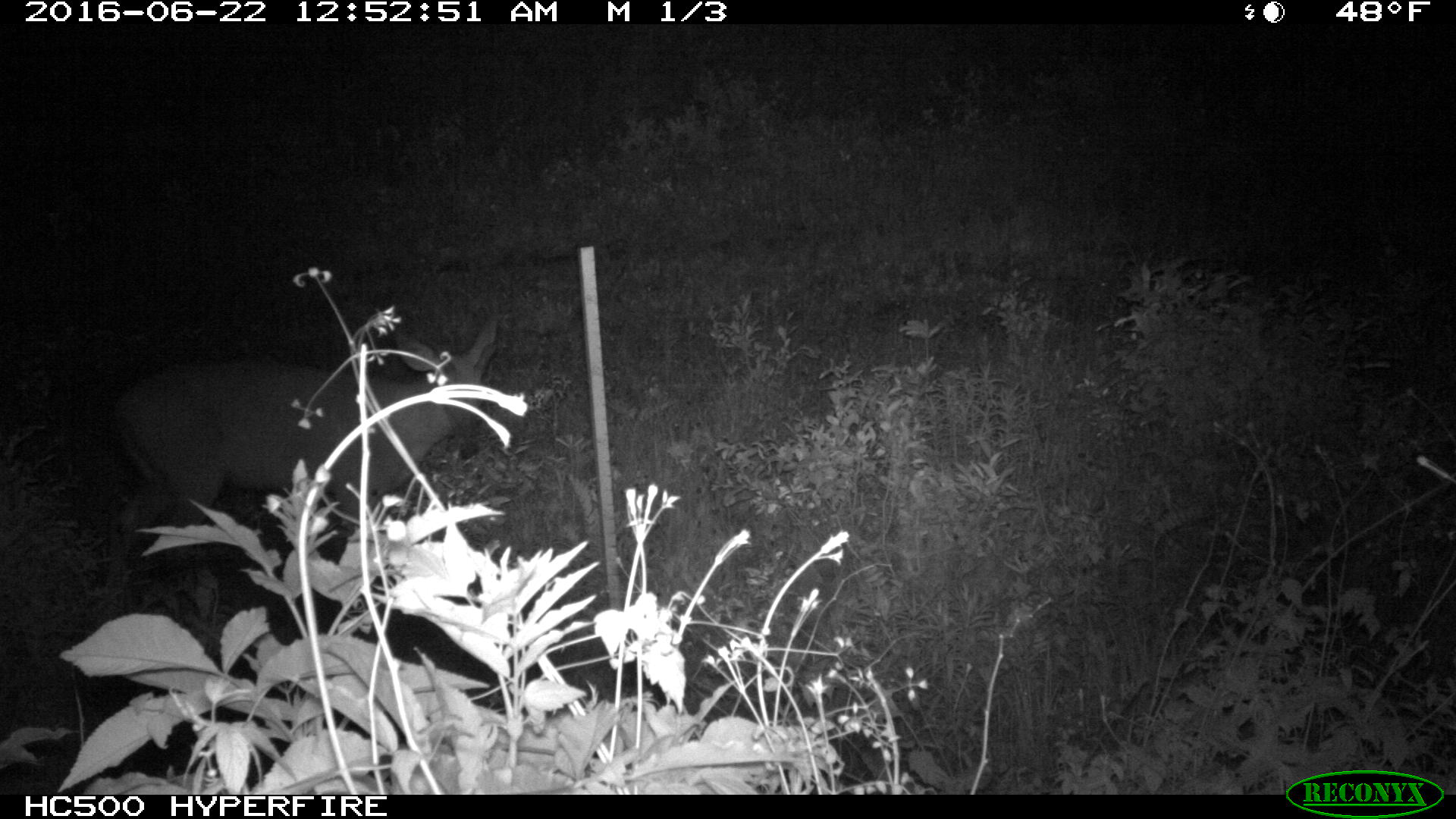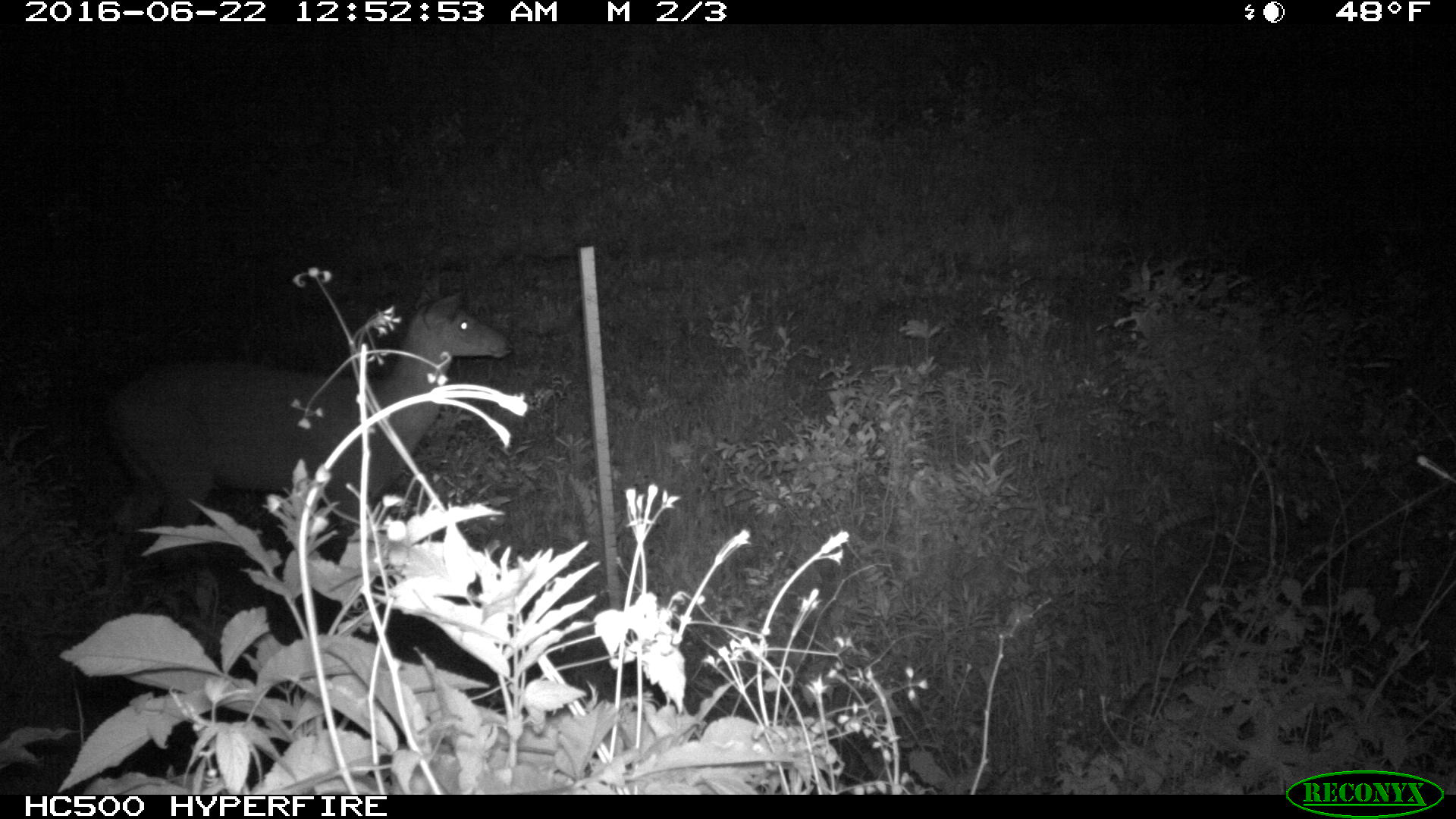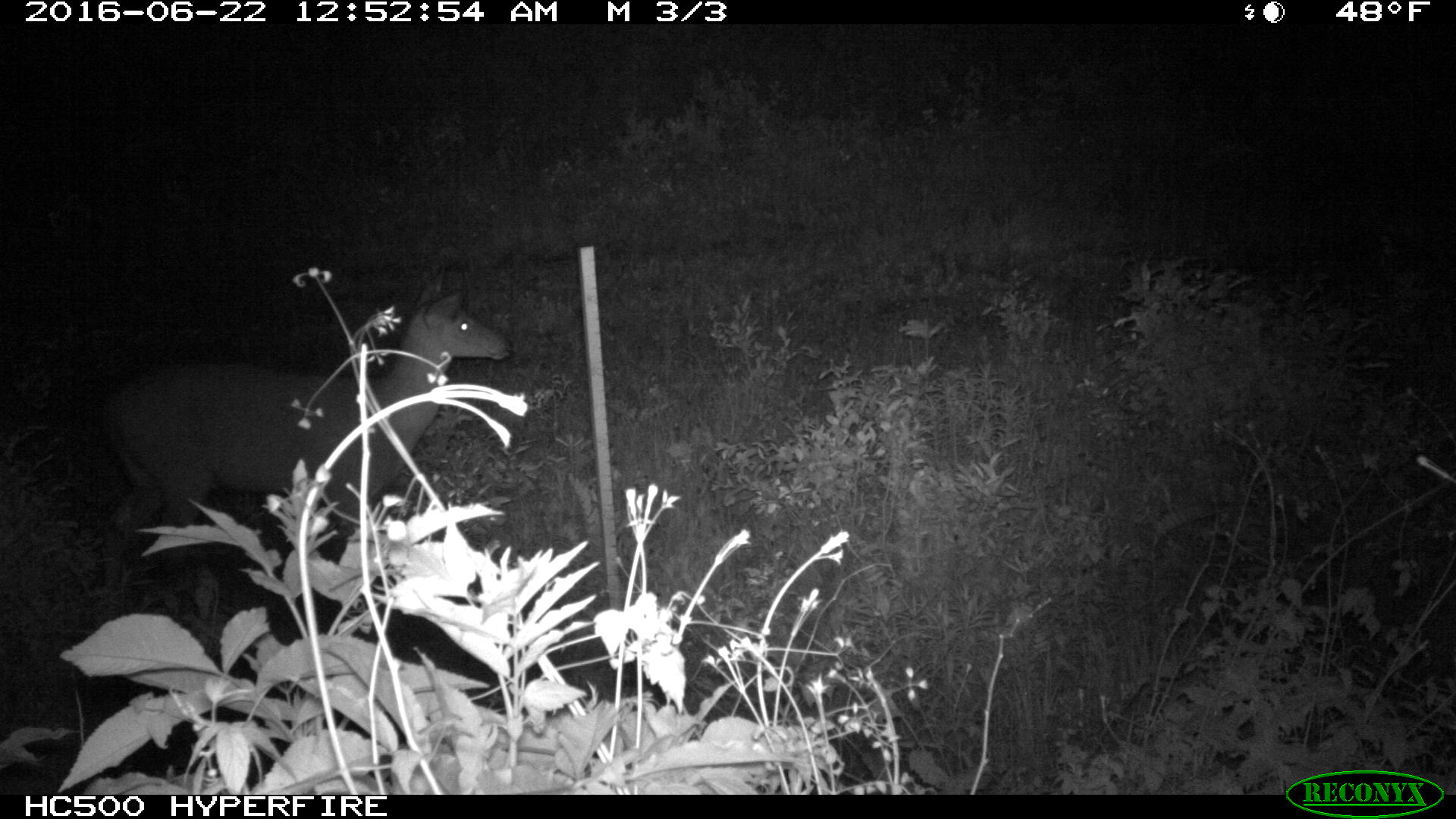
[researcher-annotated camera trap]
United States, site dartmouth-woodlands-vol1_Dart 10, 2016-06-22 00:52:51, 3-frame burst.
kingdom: Animalia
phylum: Chordata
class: Mammalia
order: Artiodactyla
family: Cervidae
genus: Odocoileus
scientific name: Odocoileus virginianus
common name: white-tailed deer